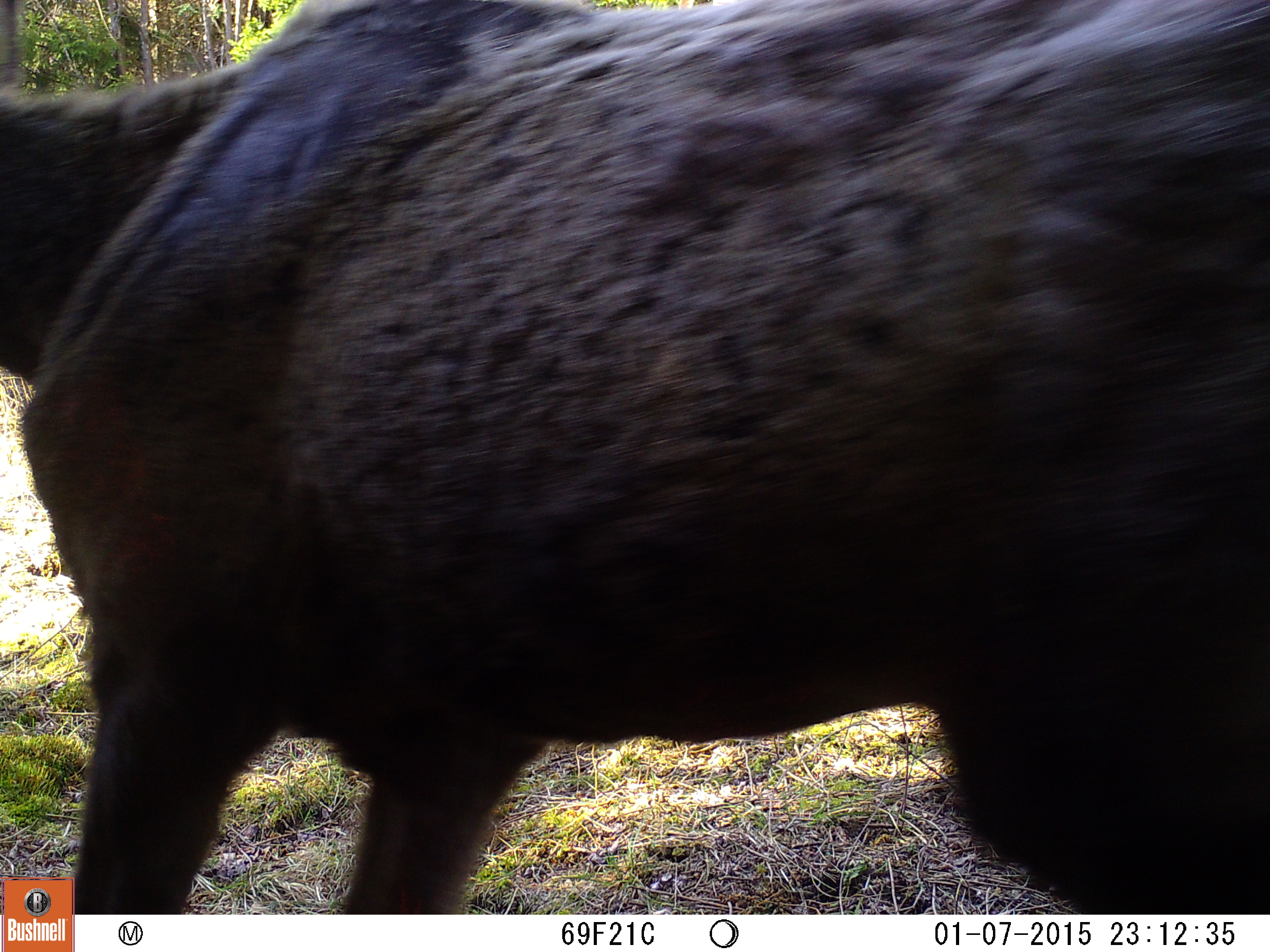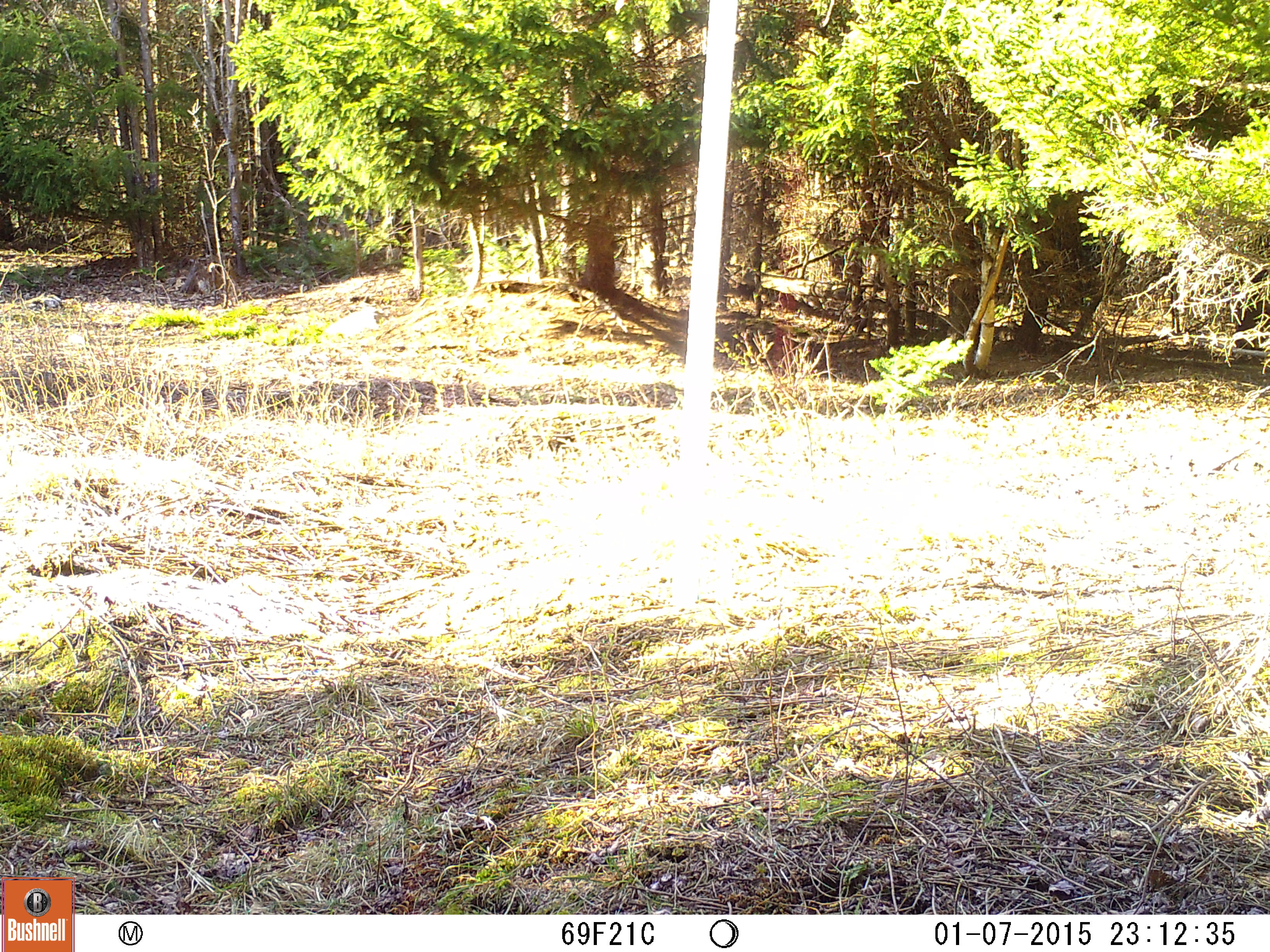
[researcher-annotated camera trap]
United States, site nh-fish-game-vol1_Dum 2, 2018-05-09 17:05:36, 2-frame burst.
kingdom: Animalia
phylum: Chordata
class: Mammalia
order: Artiodactyla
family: Cervidae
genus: Alces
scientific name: Alces alces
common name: moose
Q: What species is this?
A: Moose (Alces alces).